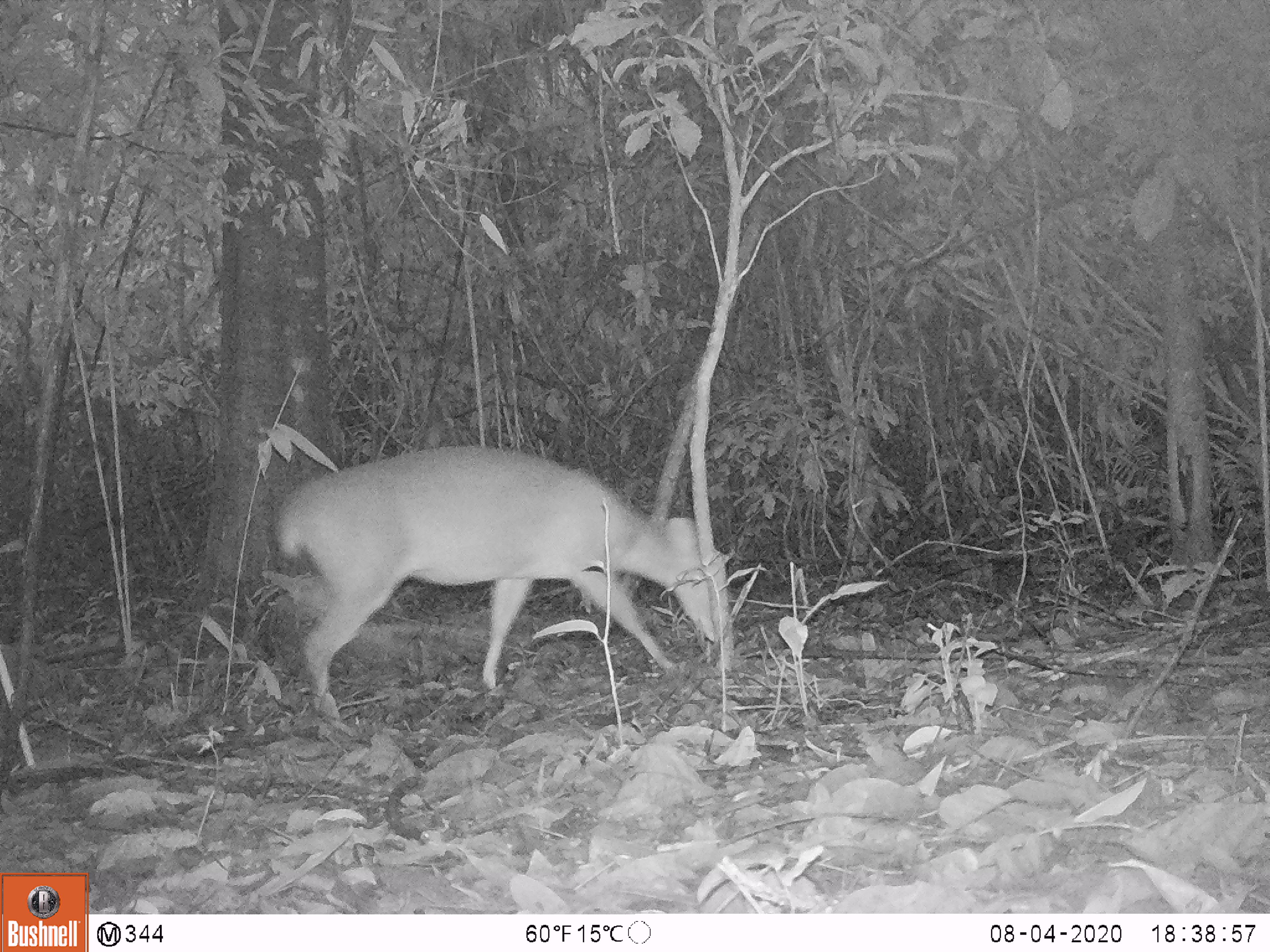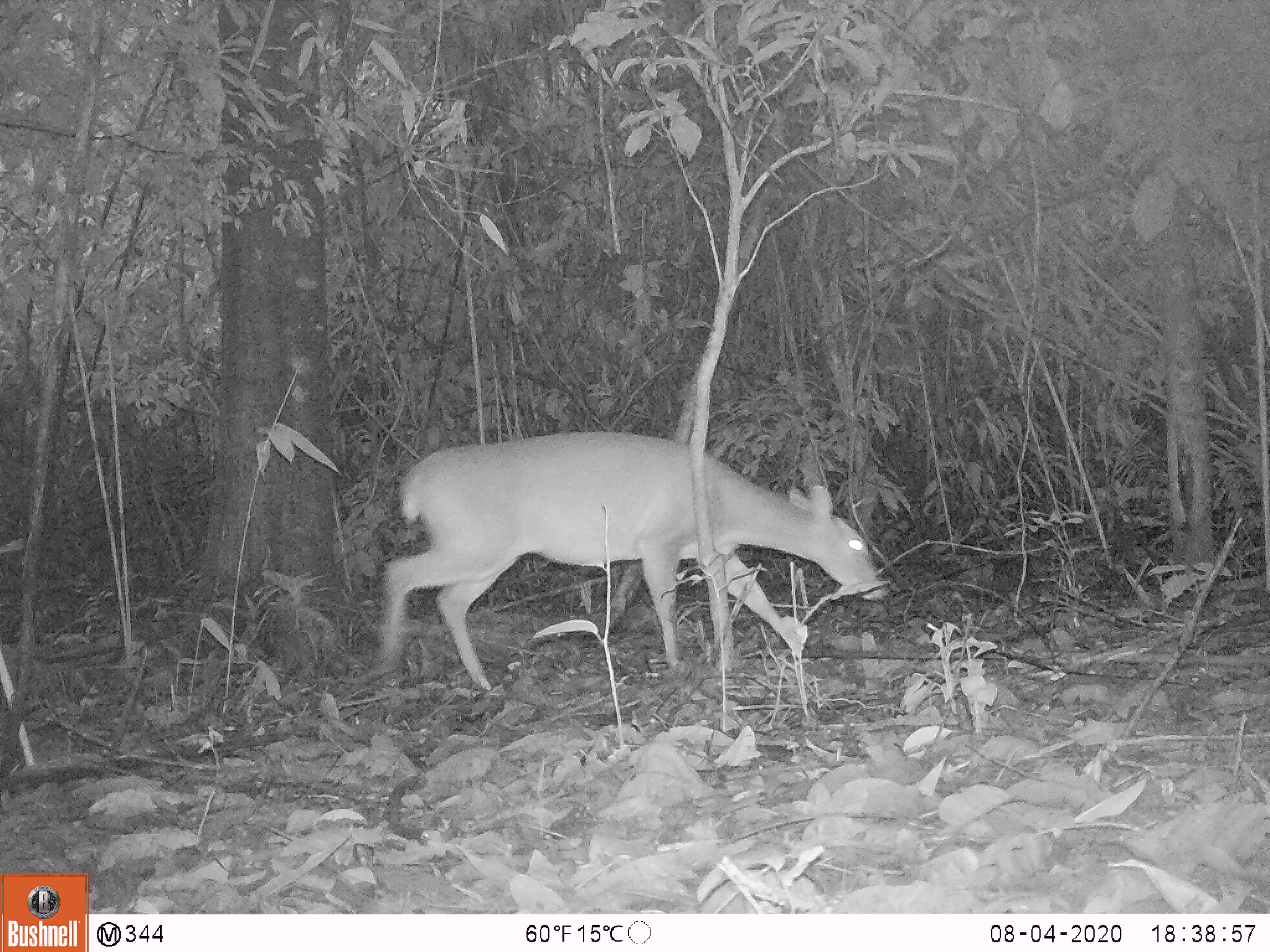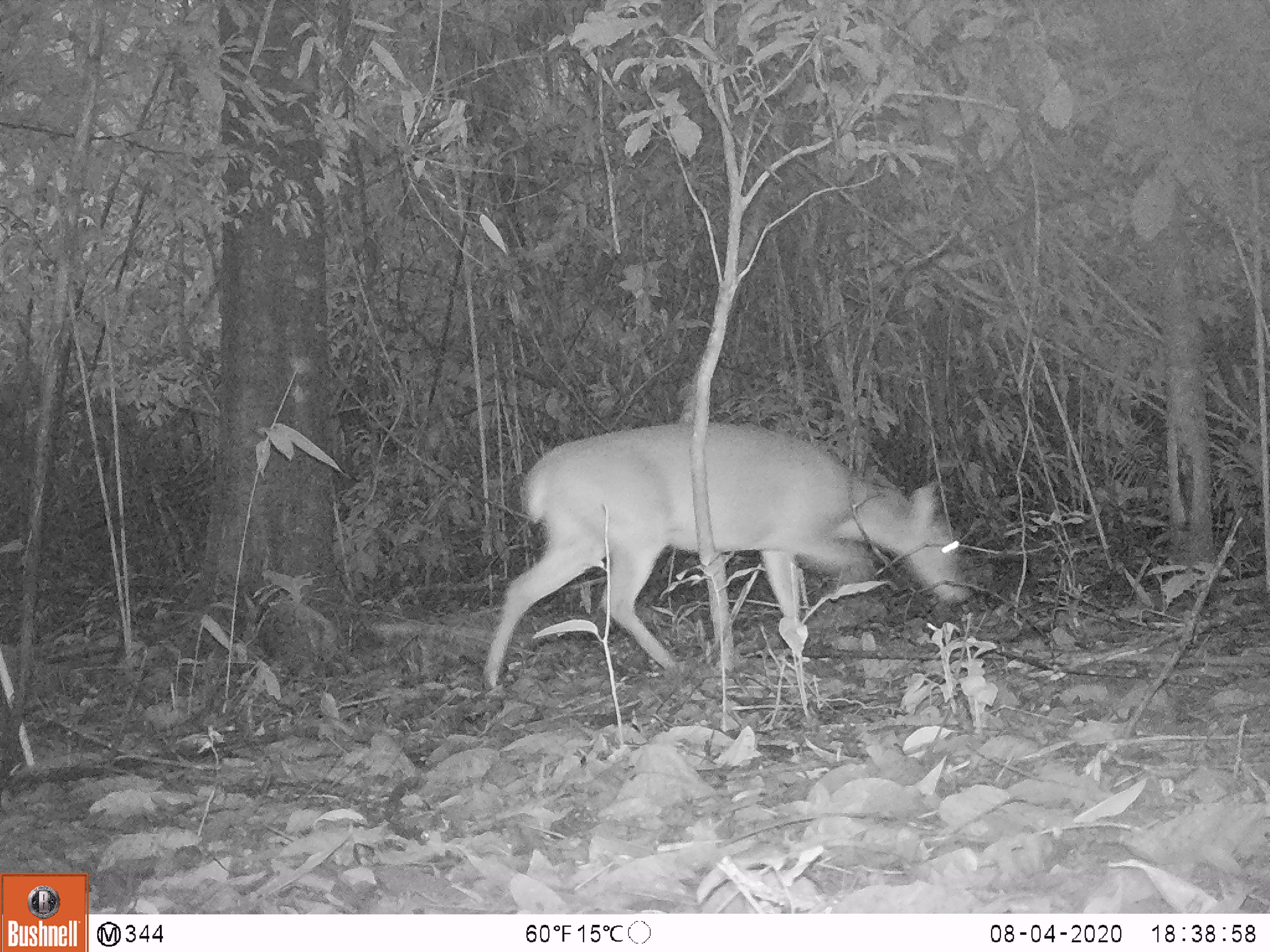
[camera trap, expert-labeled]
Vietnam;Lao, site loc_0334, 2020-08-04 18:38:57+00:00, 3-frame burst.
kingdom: Animalia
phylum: Chordata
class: Mammalia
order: Artiodactyla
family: Cervidae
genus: Muntiacus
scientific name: Muntiacus vuquangensis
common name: large-antlered muntjac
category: large antlered muntjac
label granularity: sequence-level